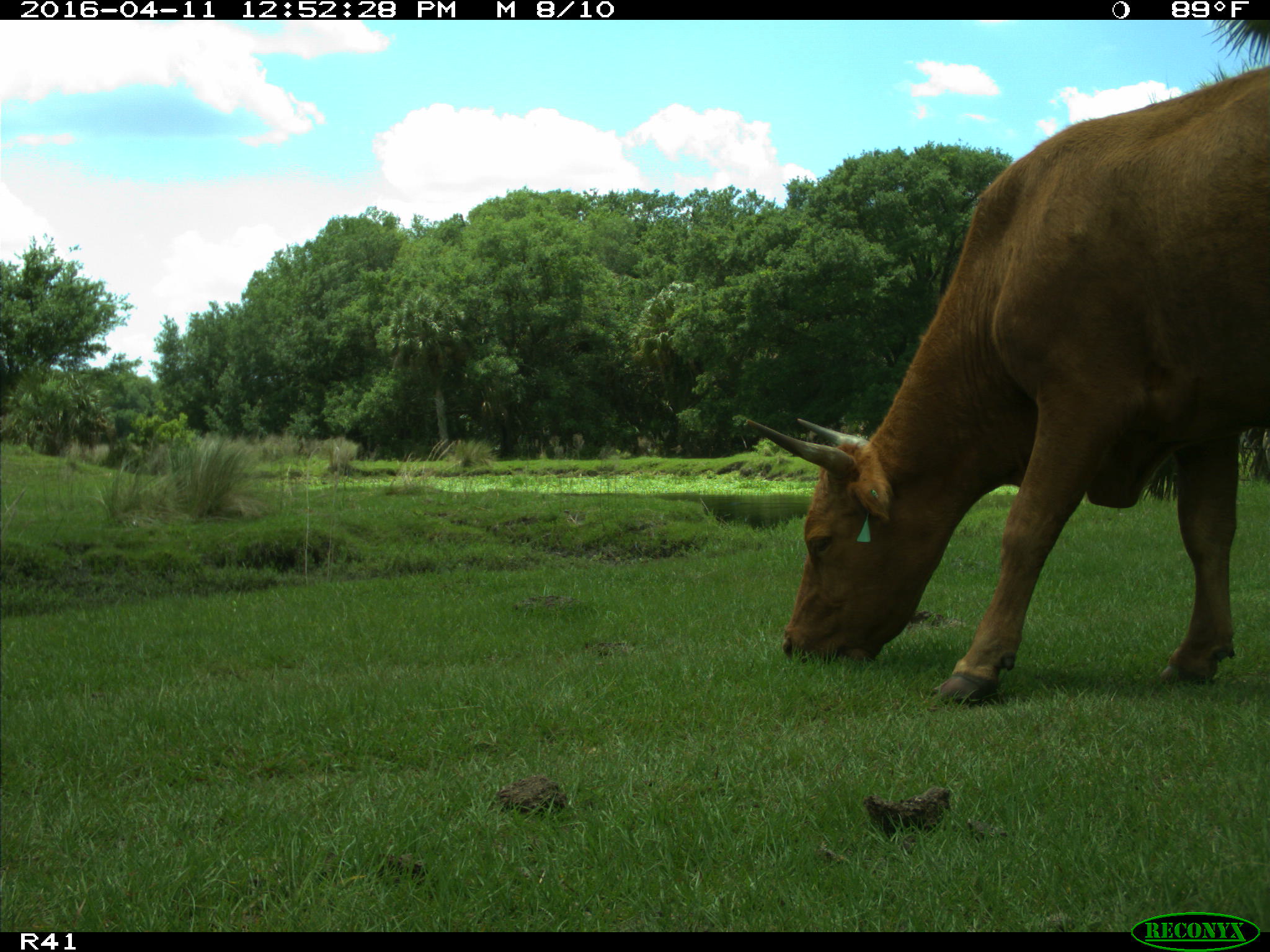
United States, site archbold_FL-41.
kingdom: Animalia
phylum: Chordata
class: Mammalia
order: Artiodactyla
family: Bovidae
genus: Bos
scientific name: Bos taurus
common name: domestic cow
Bos taurus (domestic cow).